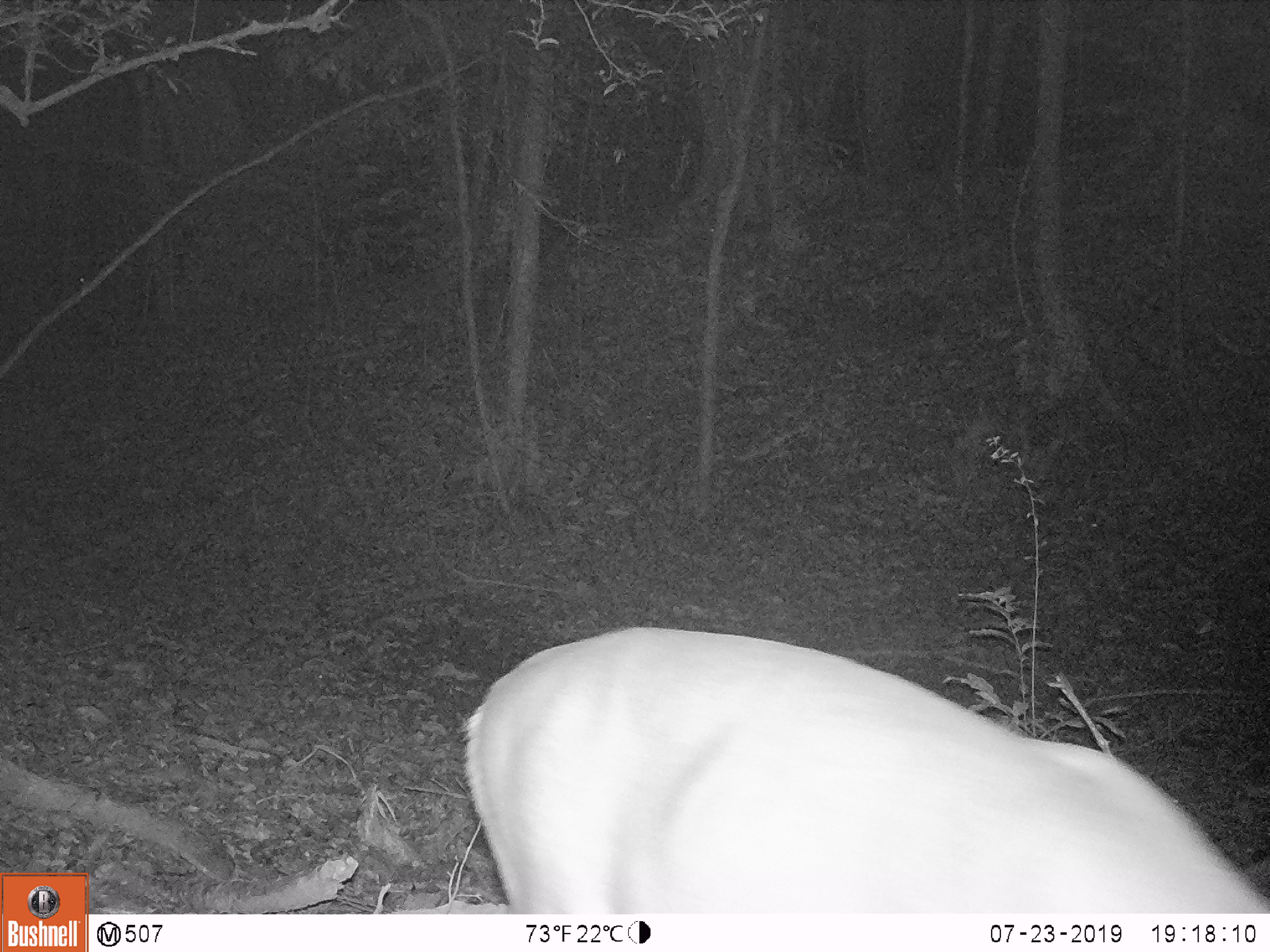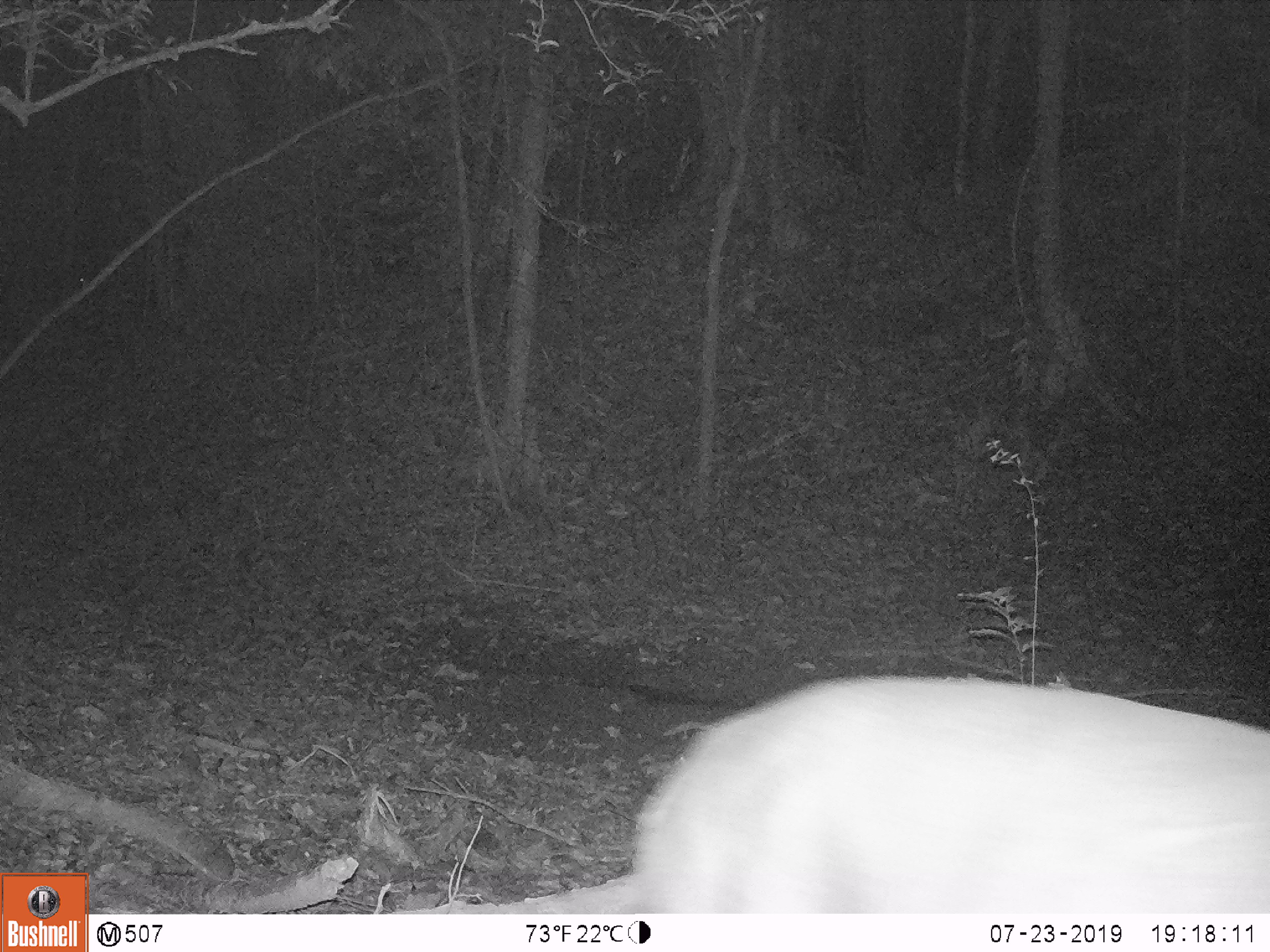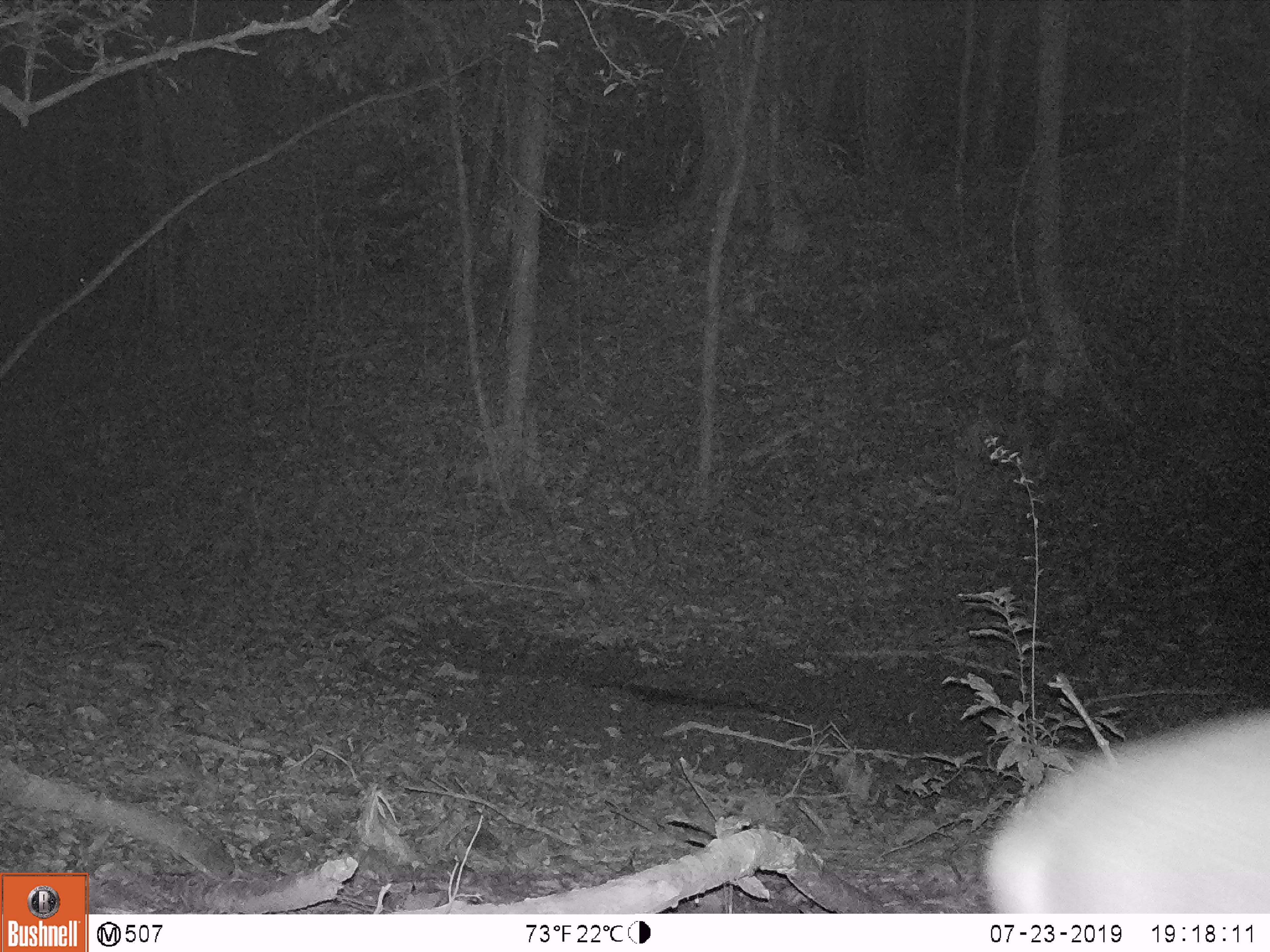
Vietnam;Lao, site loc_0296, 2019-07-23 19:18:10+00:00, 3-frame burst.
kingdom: Animalia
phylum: Chordata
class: Mammalia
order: Artiodactyla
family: Cervidae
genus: Muntiacus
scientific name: Muntiacus vuquangensis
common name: large-antlered muntjac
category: large antlered muntjac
Large antlered muntjac (large-antlered muntjac) (Muntiacus vuquangensis). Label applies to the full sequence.